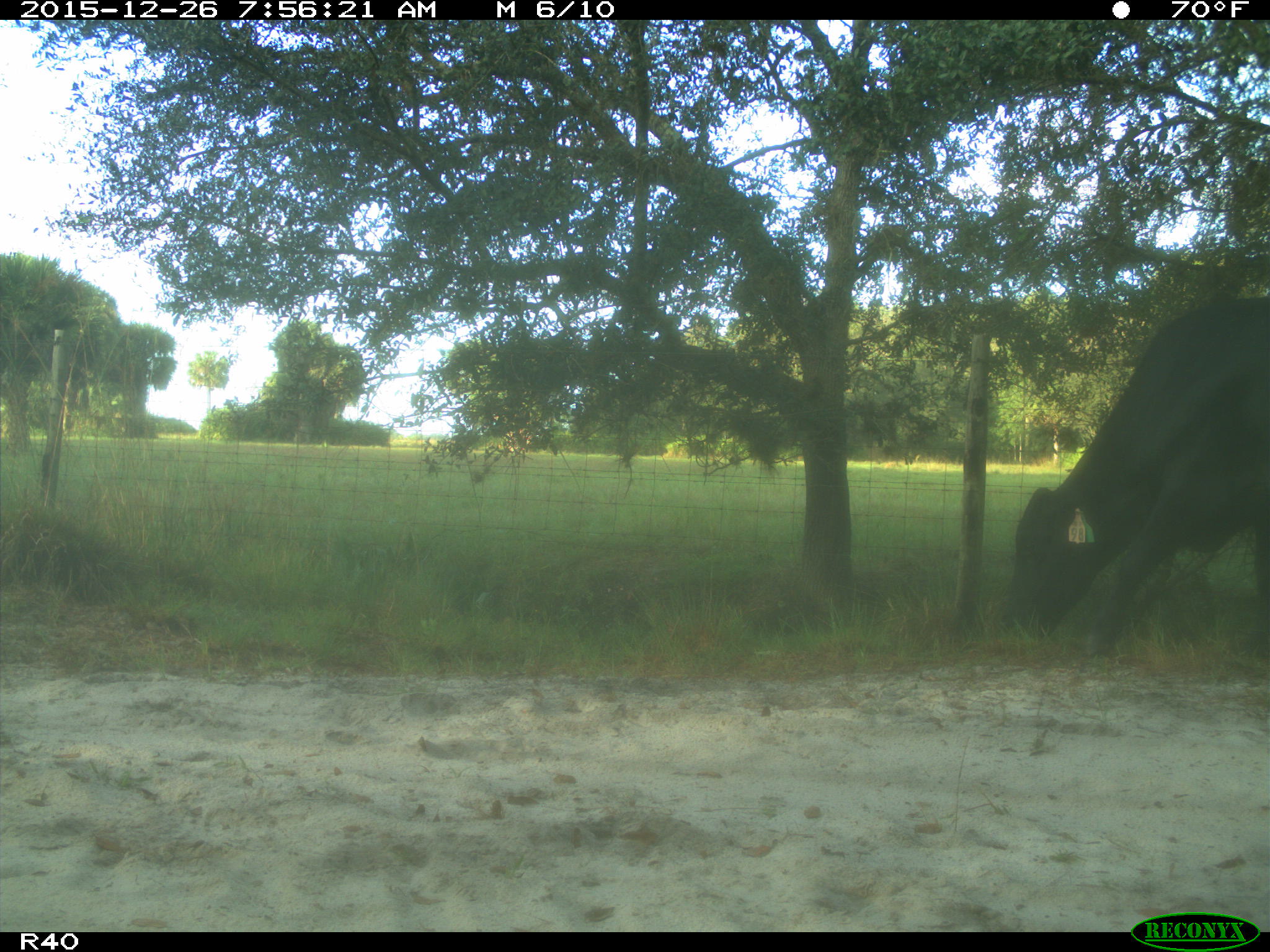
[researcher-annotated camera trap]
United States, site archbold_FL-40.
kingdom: Animalia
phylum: Chordata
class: Mammalia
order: Artiodactyla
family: Bovidae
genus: Bos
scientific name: Bos taurus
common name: domestic cow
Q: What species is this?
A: Bos taurus (domestic cow).